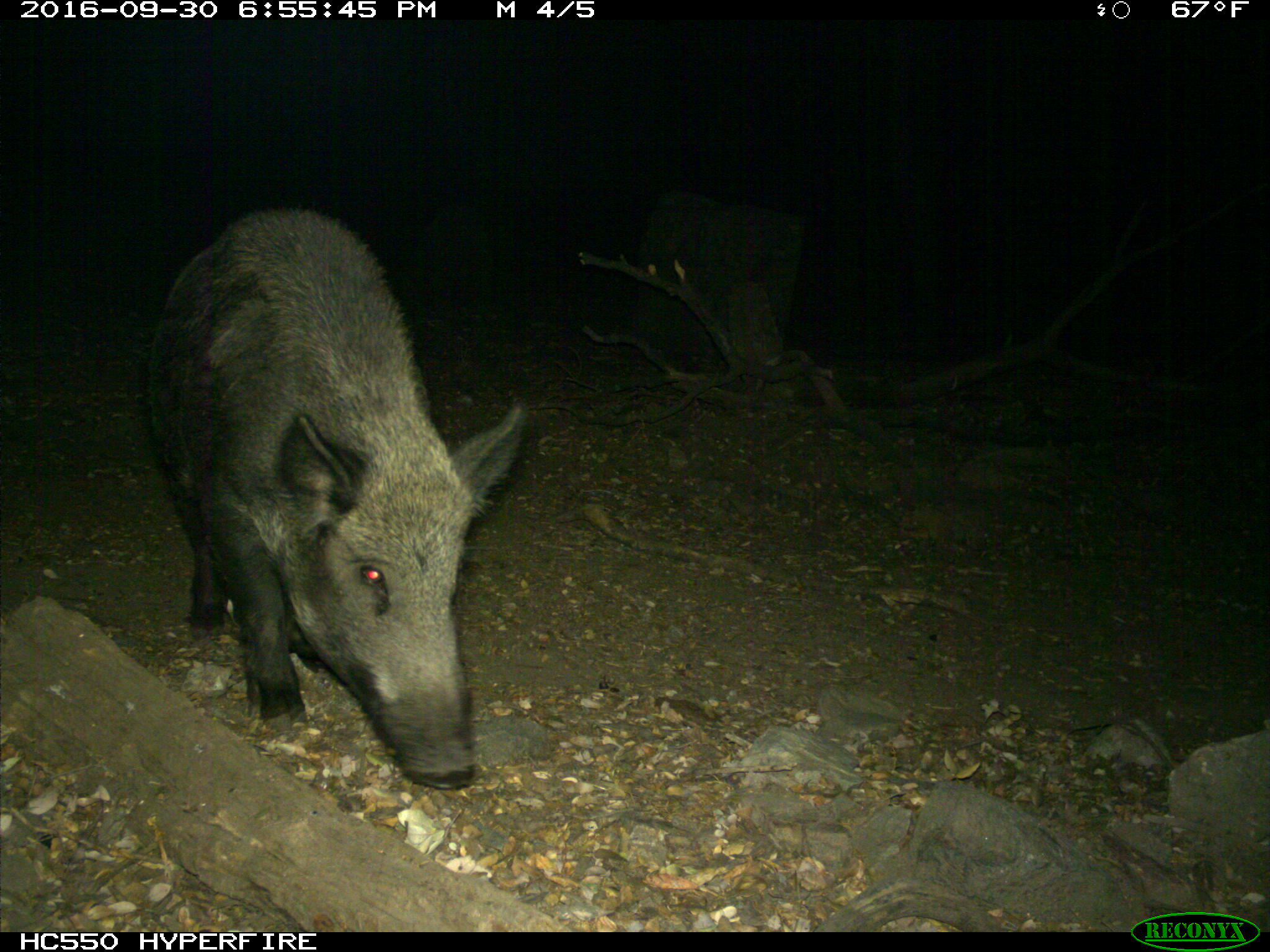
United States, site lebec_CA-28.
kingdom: Animalia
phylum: Chordata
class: Mammalia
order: Artiodactyla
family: Suidae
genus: Sus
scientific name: Sus scrofa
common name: wild boar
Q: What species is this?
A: Sus scrofa (wild boar).